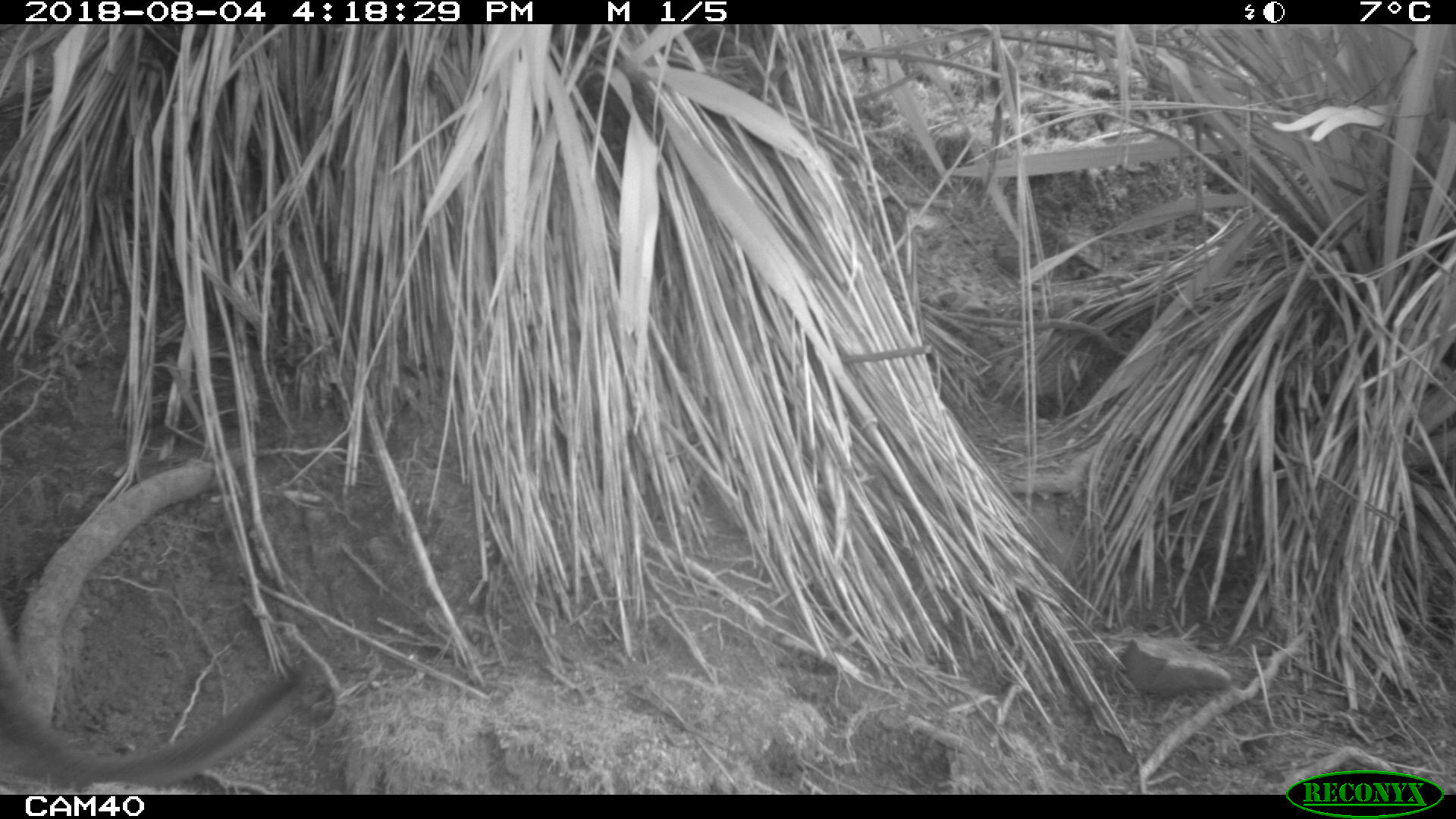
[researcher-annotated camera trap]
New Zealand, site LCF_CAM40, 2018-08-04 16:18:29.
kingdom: Animalia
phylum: Chordata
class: Mammalia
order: Diprotodontia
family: Macropodidae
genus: Notamacropus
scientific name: Notamacropus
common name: wallaby